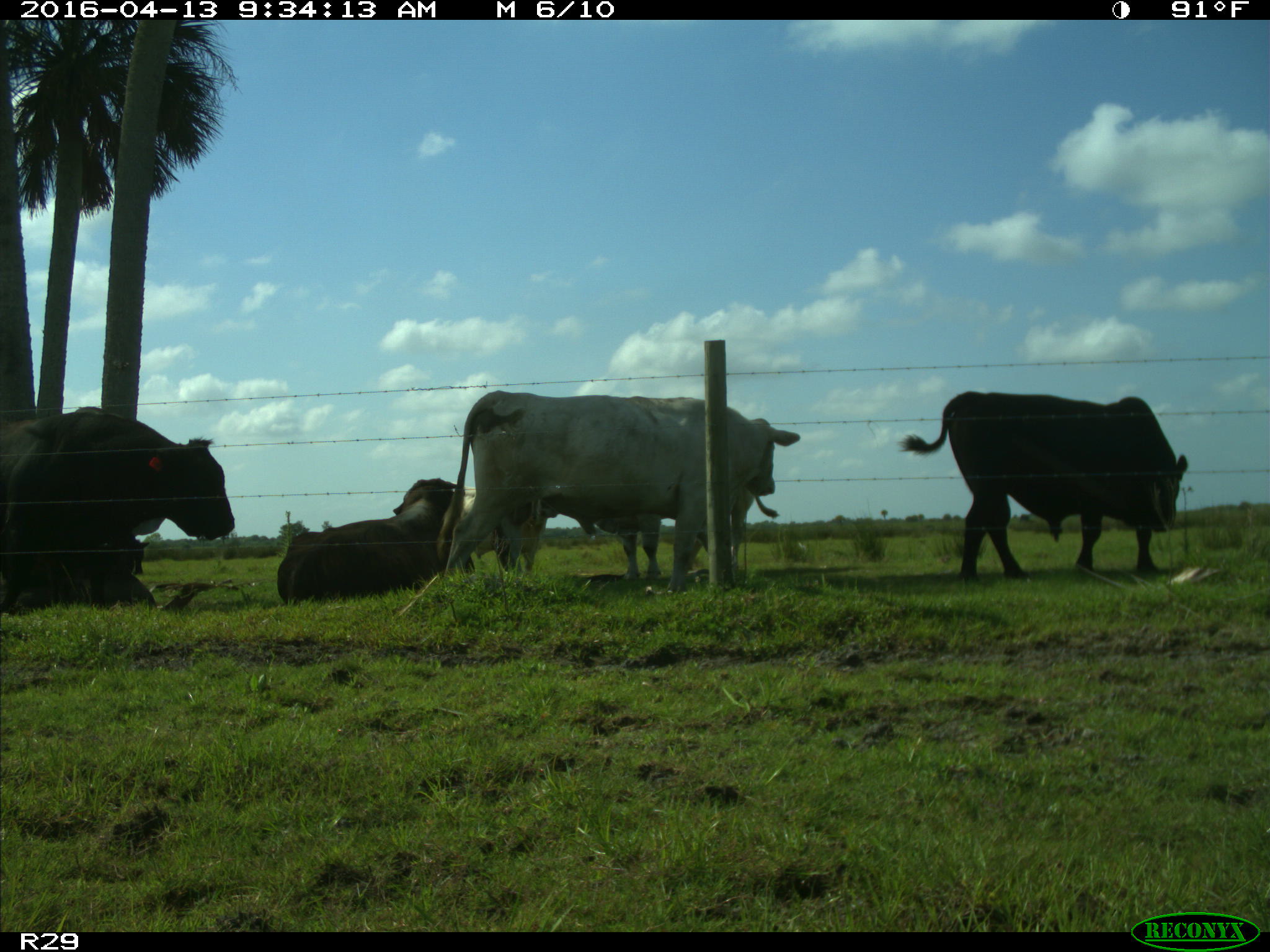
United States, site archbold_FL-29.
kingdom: Animalia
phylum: Chordata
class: Mammalia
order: Artiodactyla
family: Bovidae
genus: Bos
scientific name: Bos taurus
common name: domestic cow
Bos taurus (domestic cow).